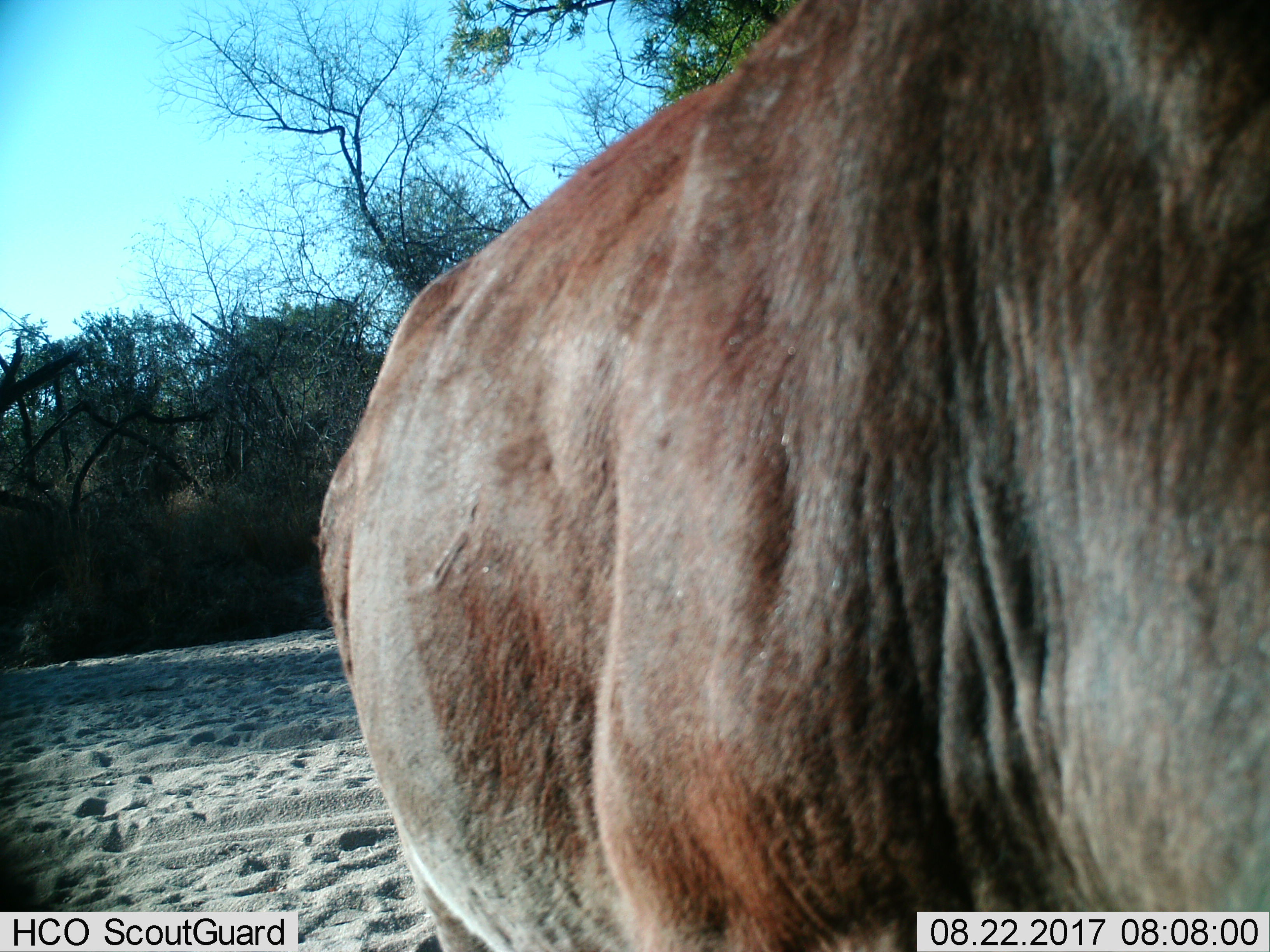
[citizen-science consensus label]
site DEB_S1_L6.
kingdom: Animalia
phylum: Chordata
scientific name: Vertebrata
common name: domestic animal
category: domesticanimal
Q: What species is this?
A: Domesticanimal (domestic animal) (Vertebrata).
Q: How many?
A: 1.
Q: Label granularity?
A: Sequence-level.